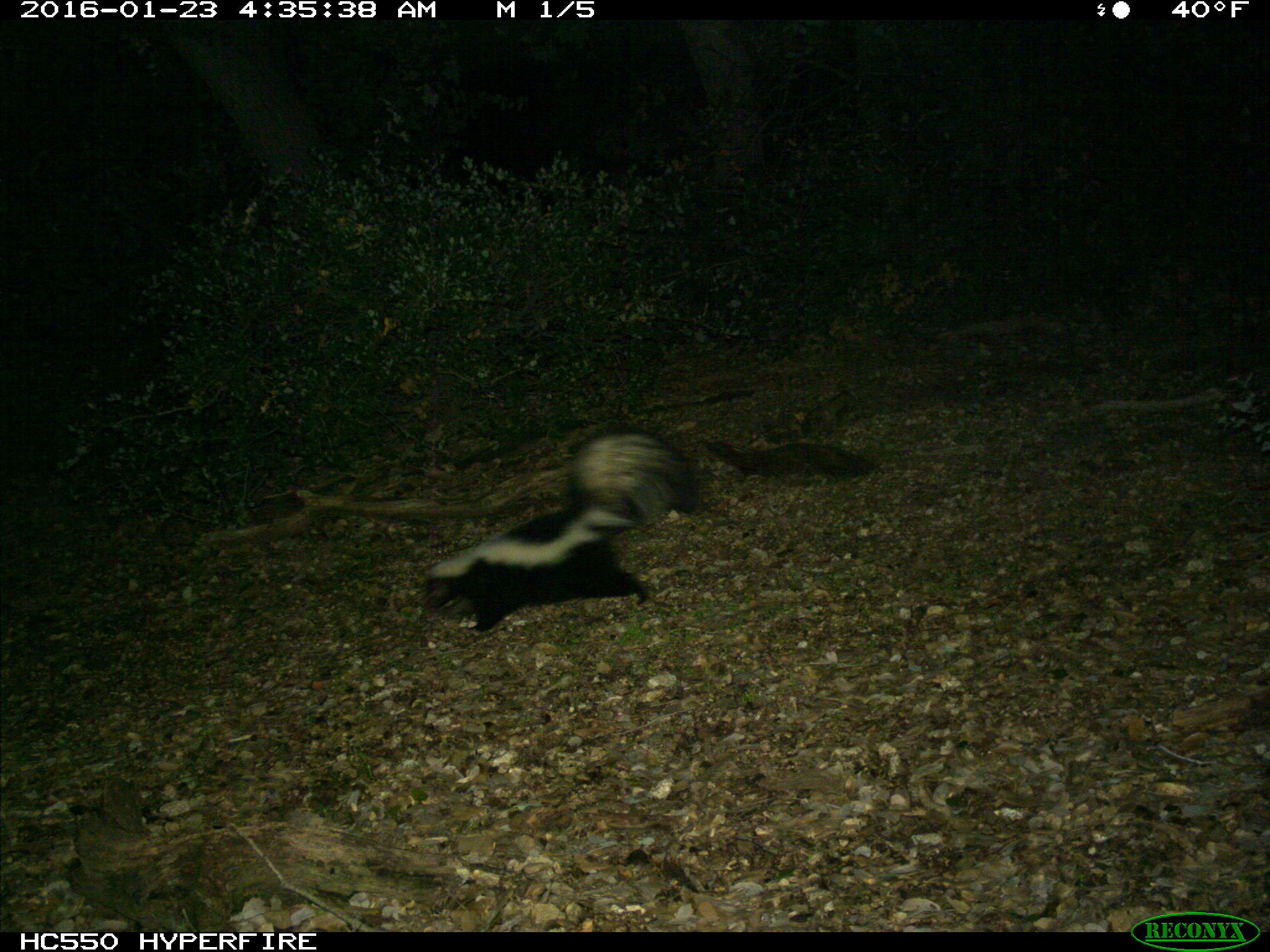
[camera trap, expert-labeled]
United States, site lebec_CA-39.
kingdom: Animalia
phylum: Chordata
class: Mammalia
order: Carnivora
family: Mephitidae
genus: Mephitis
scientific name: Mephitis mephitis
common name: striped skunk